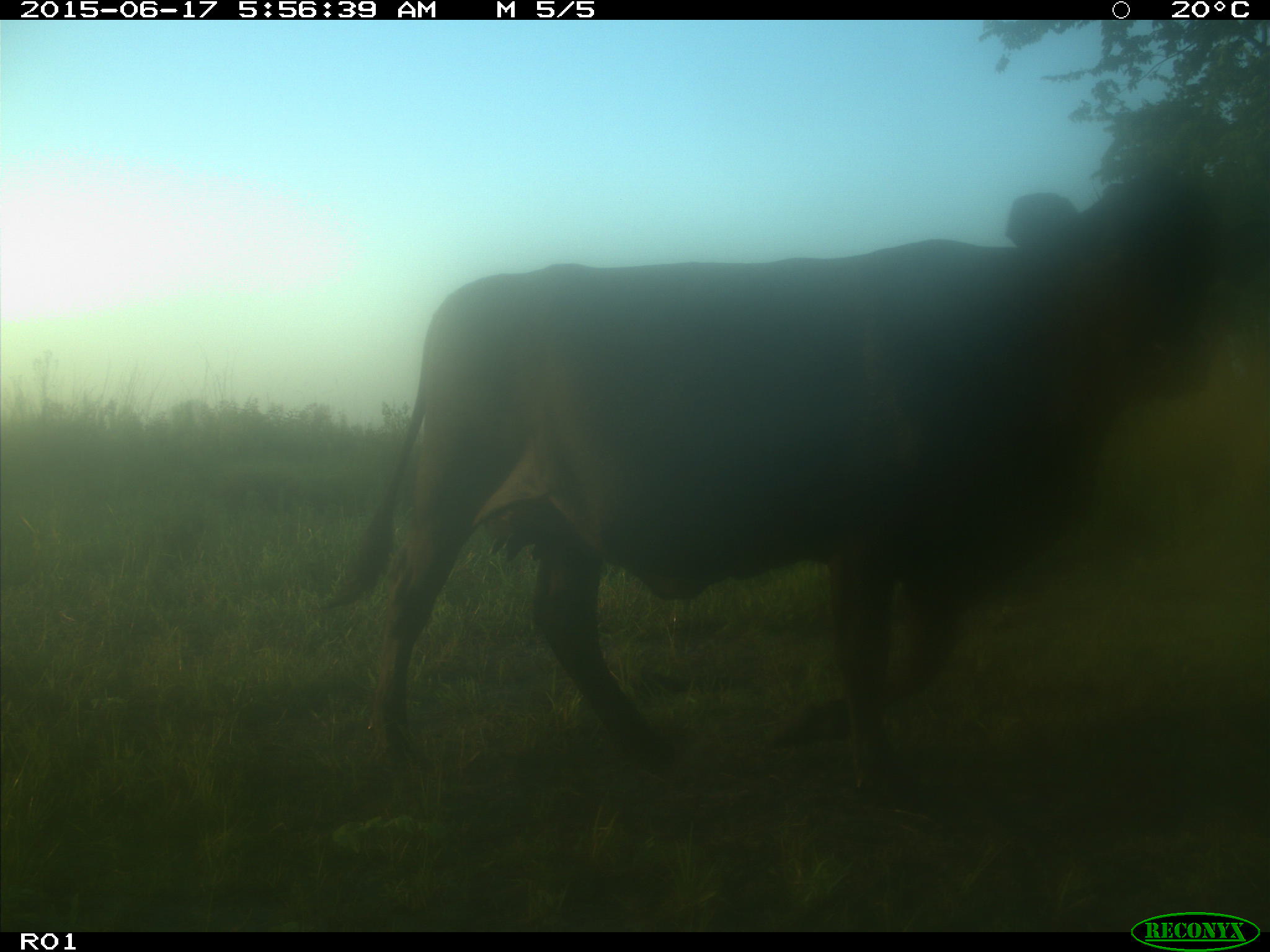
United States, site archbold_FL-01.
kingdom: Animalia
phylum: Chordata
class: Mammalia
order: Artiodactyla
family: Bovidae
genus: Bos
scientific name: Bos taurus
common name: domestic cow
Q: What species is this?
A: Bos taurus (domestic cow).